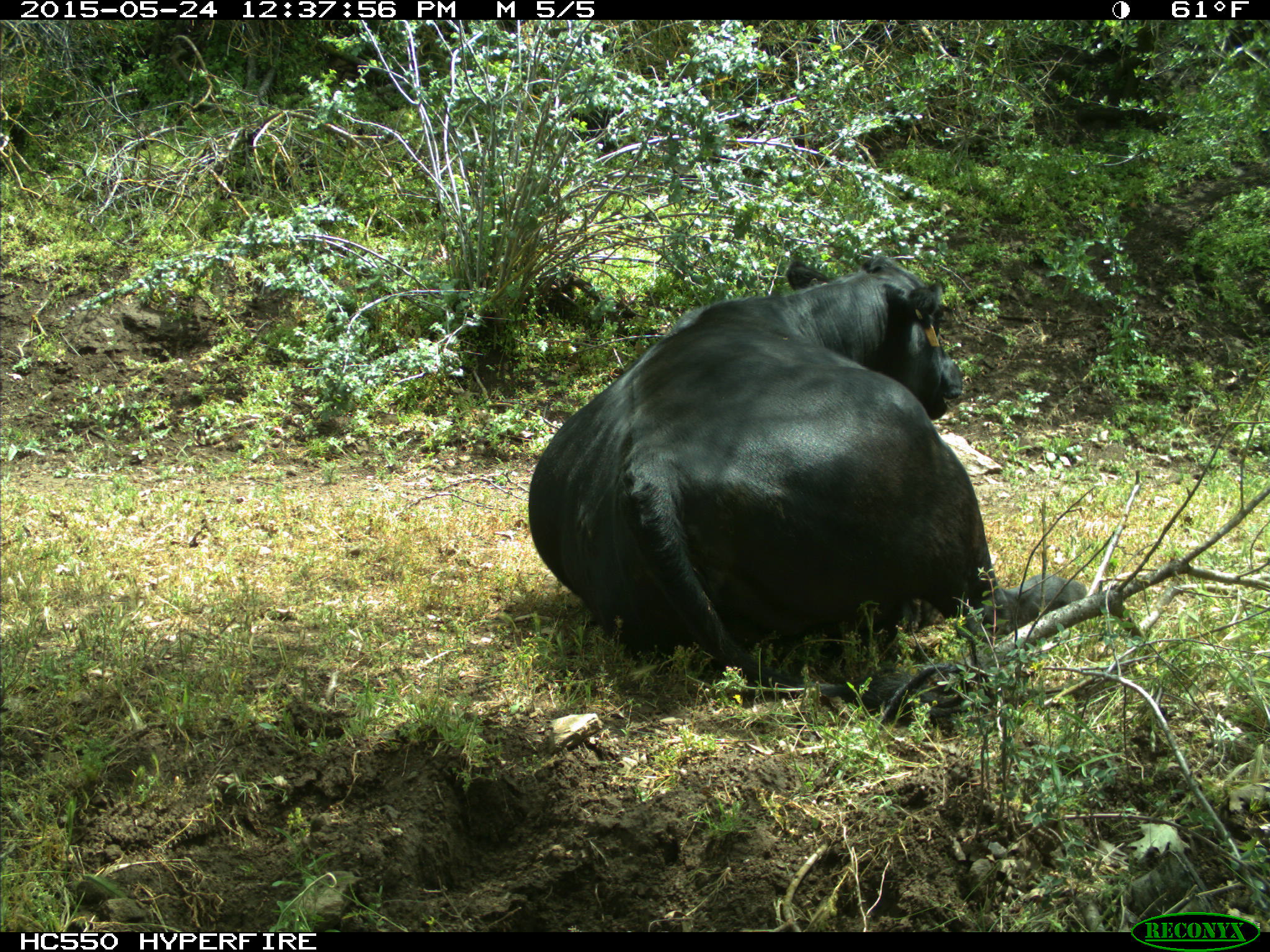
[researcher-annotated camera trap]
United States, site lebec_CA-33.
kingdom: Animalia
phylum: Chordata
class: Mammalia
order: Artiodactyla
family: Bovidae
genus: Bos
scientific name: Bos taurus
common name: domestic cow